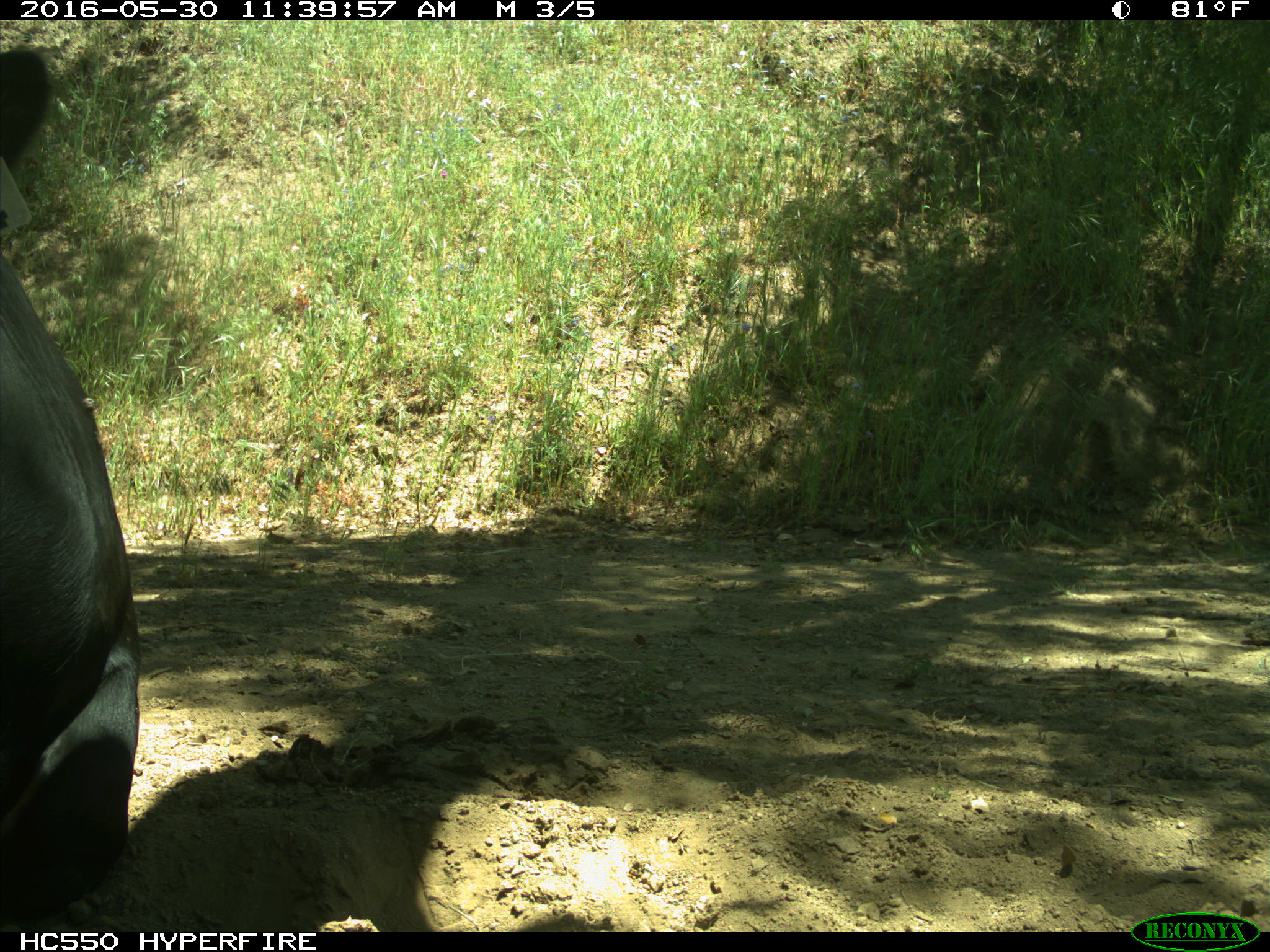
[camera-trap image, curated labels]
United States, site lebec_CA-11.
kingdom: Animalia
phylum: Chordata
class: Mammalia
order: Artiodactyla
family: Bovidae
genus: Bos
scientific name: Bos taurus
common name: domestic cow